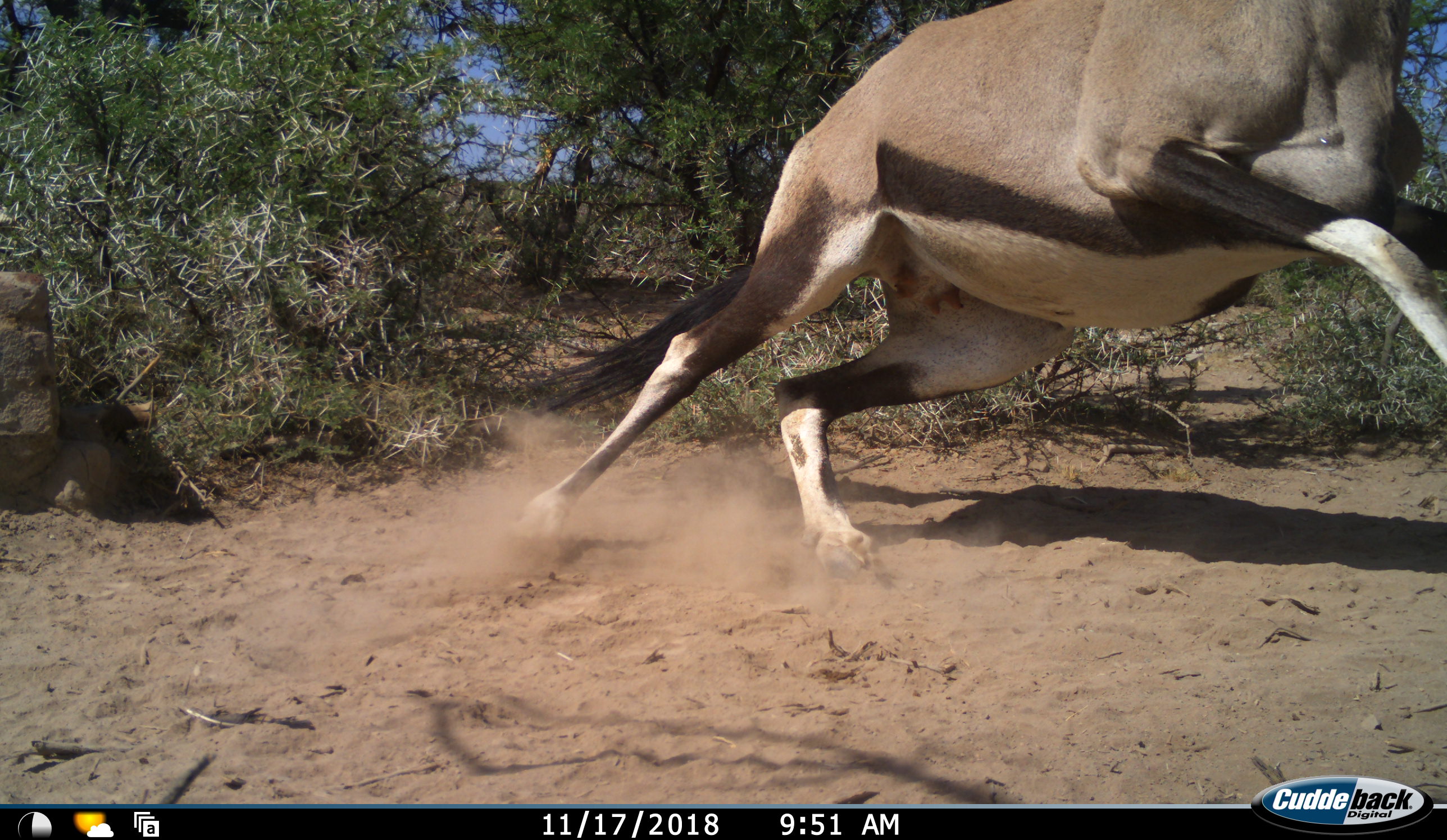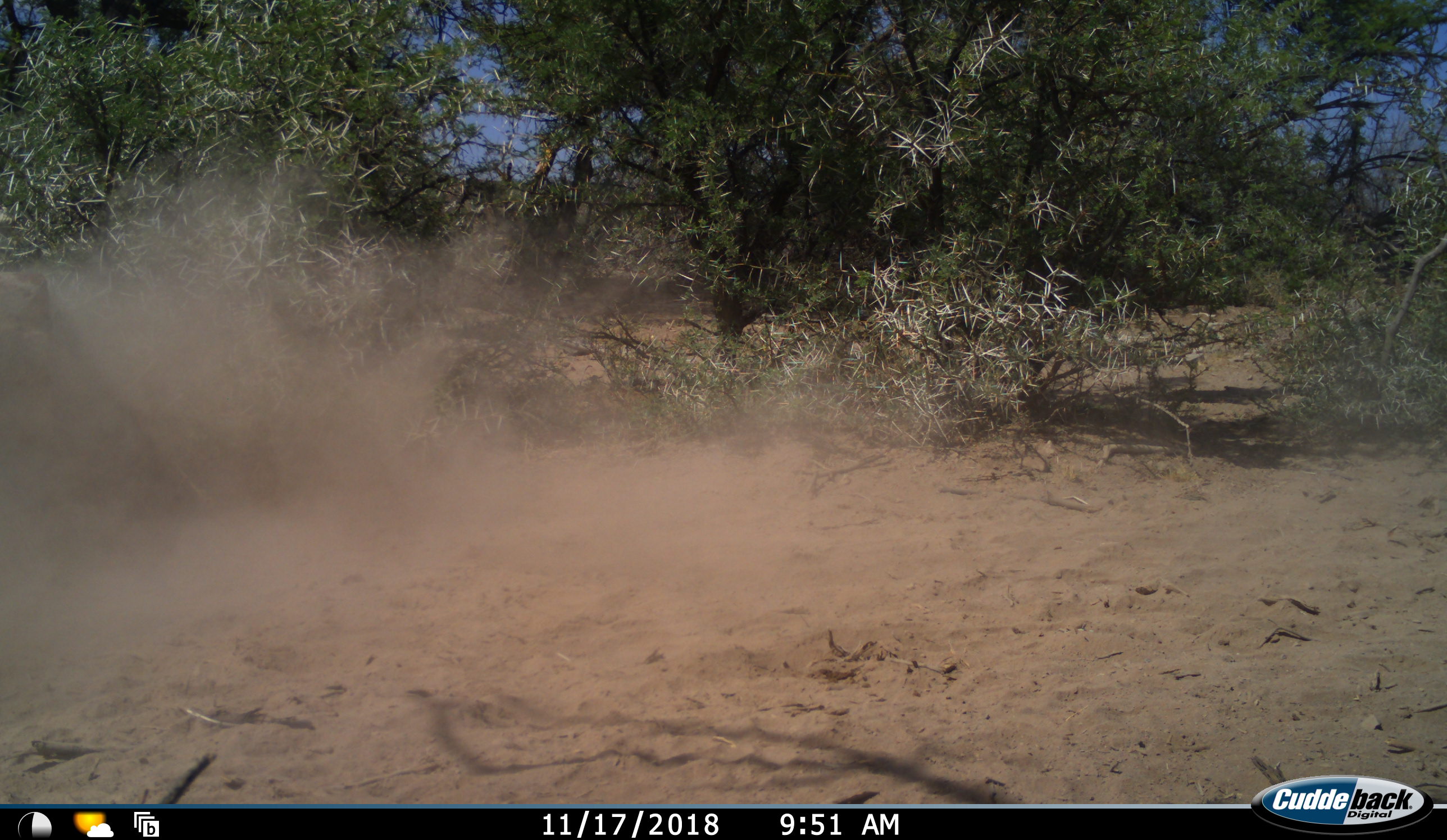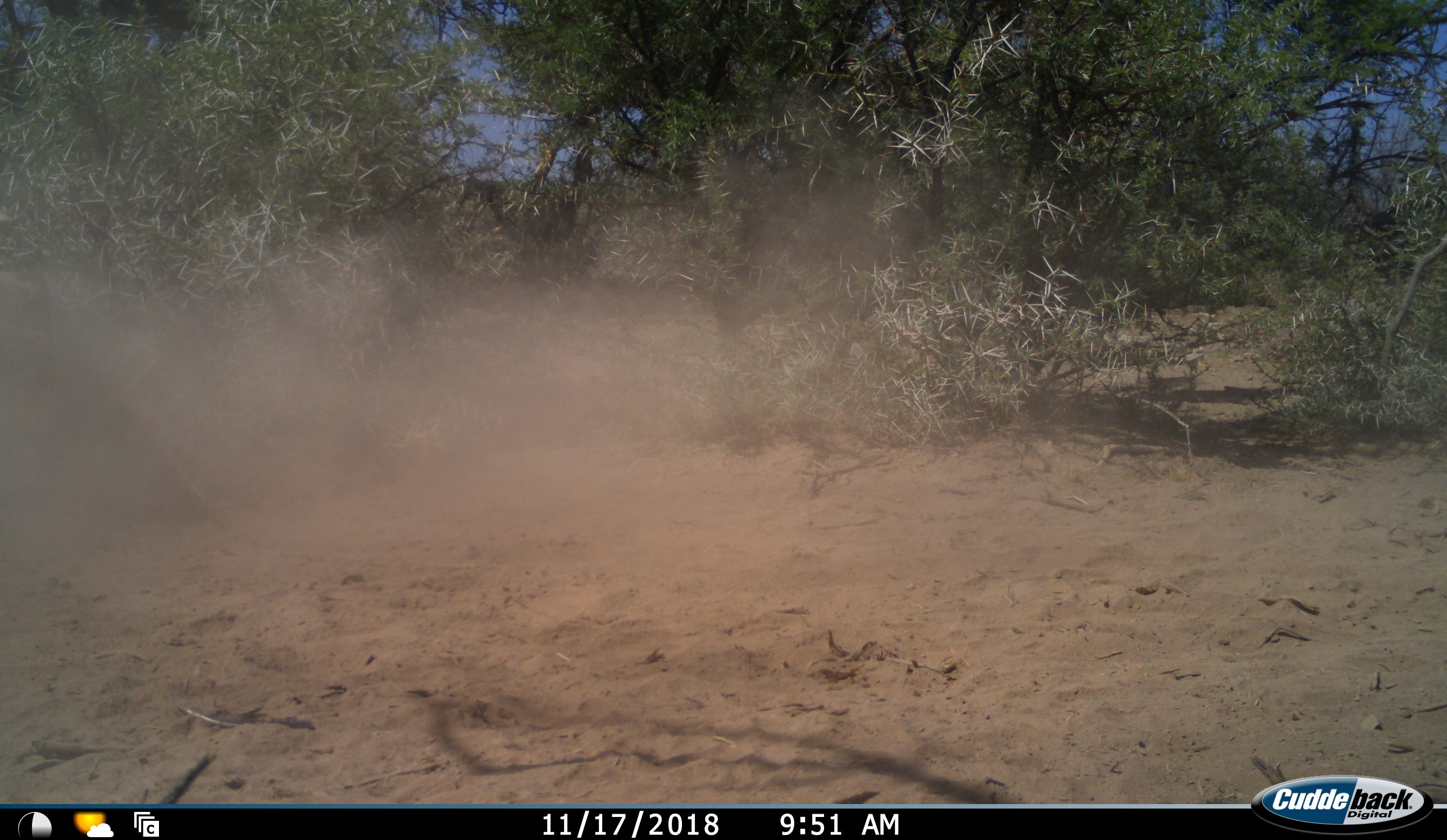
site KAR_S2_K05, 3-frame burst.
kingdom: Animalia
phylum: Chordata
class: Mammalia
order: Artiodactyla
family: Bovidae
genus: Oryx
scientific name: Oryx gazella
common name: gemsbok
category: oryx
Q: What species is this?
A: Oryx (gemsbok) (Oryx gazella).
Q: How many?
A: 1.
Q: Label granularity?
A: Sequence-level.